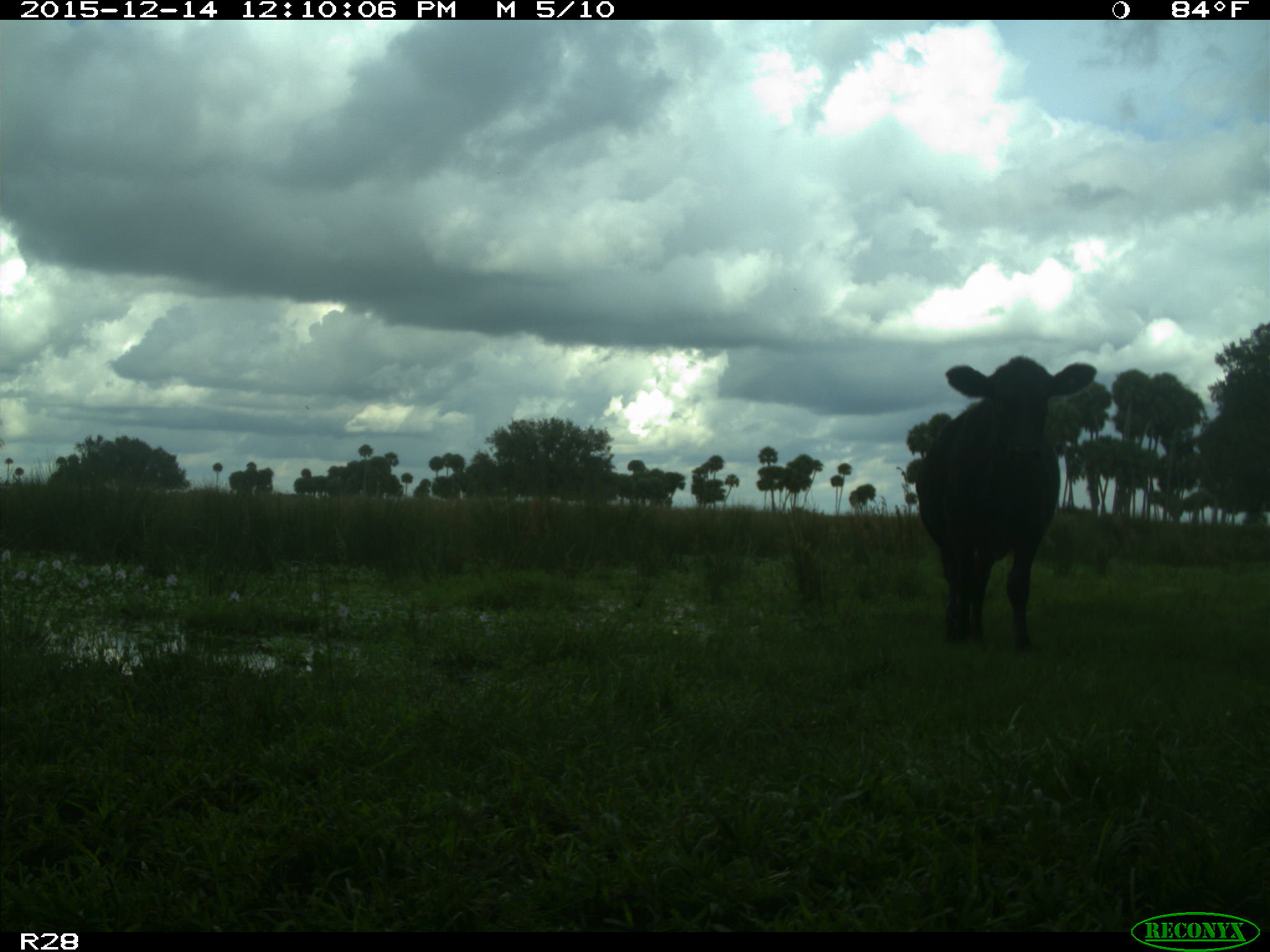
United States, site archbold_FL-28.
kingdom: Animalia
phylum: Chordata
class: Mammalia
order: Artiodactyla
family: Bovidae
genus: Bos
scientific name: Bos taurus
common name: domestic cow